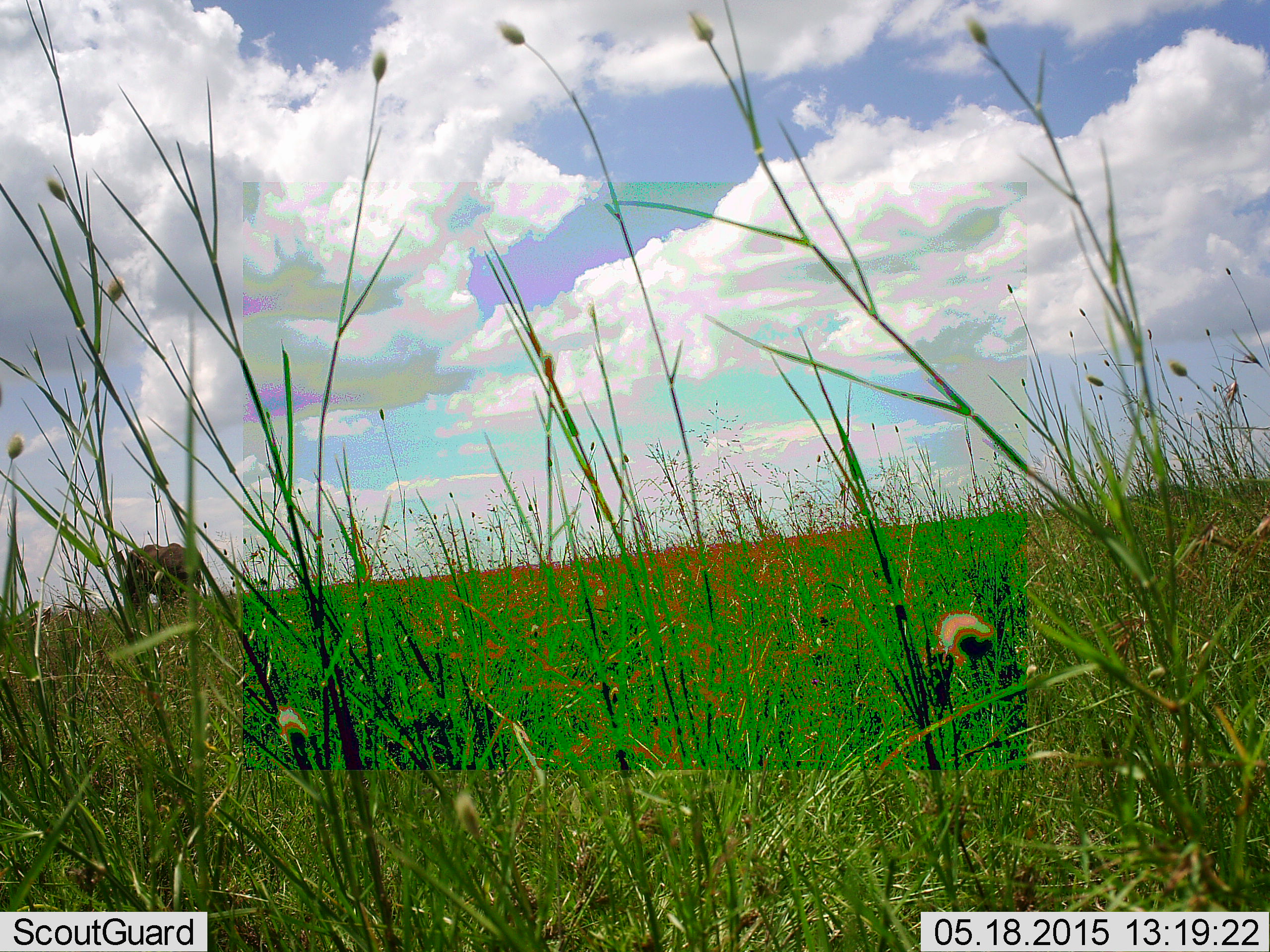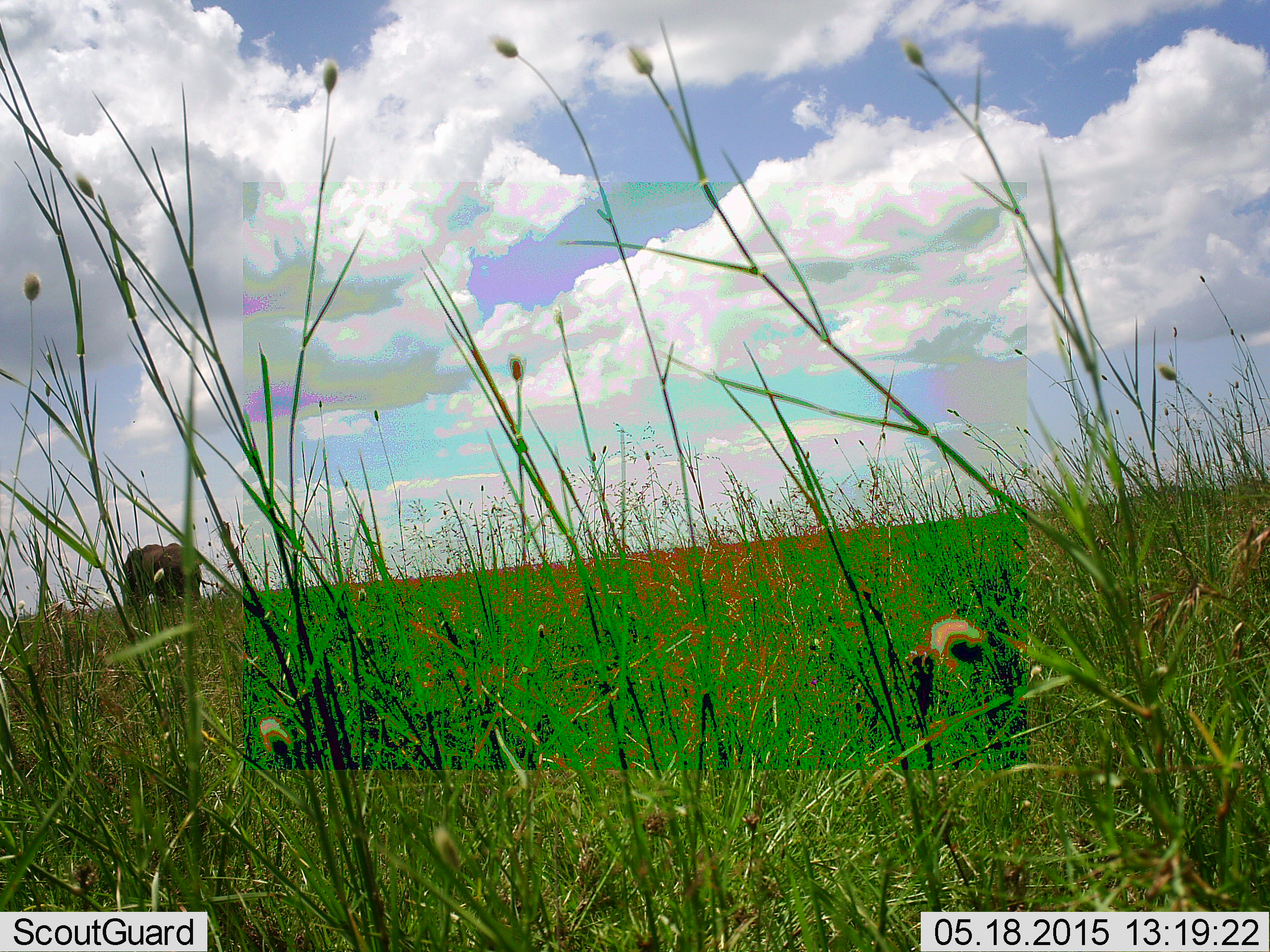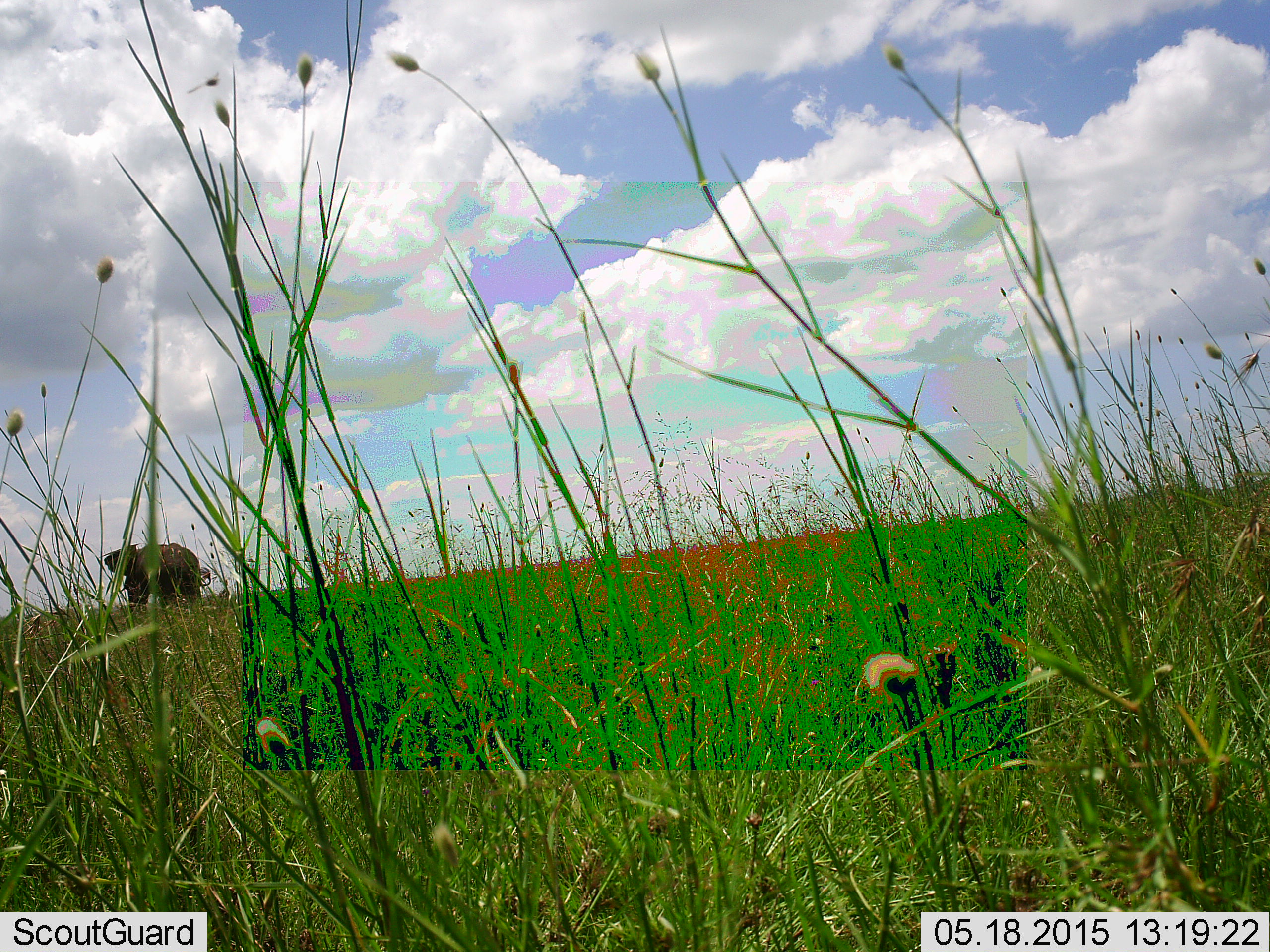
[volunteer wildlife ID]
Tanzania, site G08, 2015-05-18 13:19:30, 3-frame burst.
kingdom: Animalia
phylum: Chordata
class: Mammalia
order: Proboscidea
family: Elephantidae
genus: Loxodonta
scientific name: Loxodonta africana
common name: african bush elephant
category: elephant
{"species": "elephant (african bush elephant) (Loxodonta africana)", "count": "1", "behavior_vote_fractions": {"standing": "80%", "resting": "0%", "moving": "10%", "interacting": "0%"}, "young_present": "0%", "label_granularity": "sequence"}